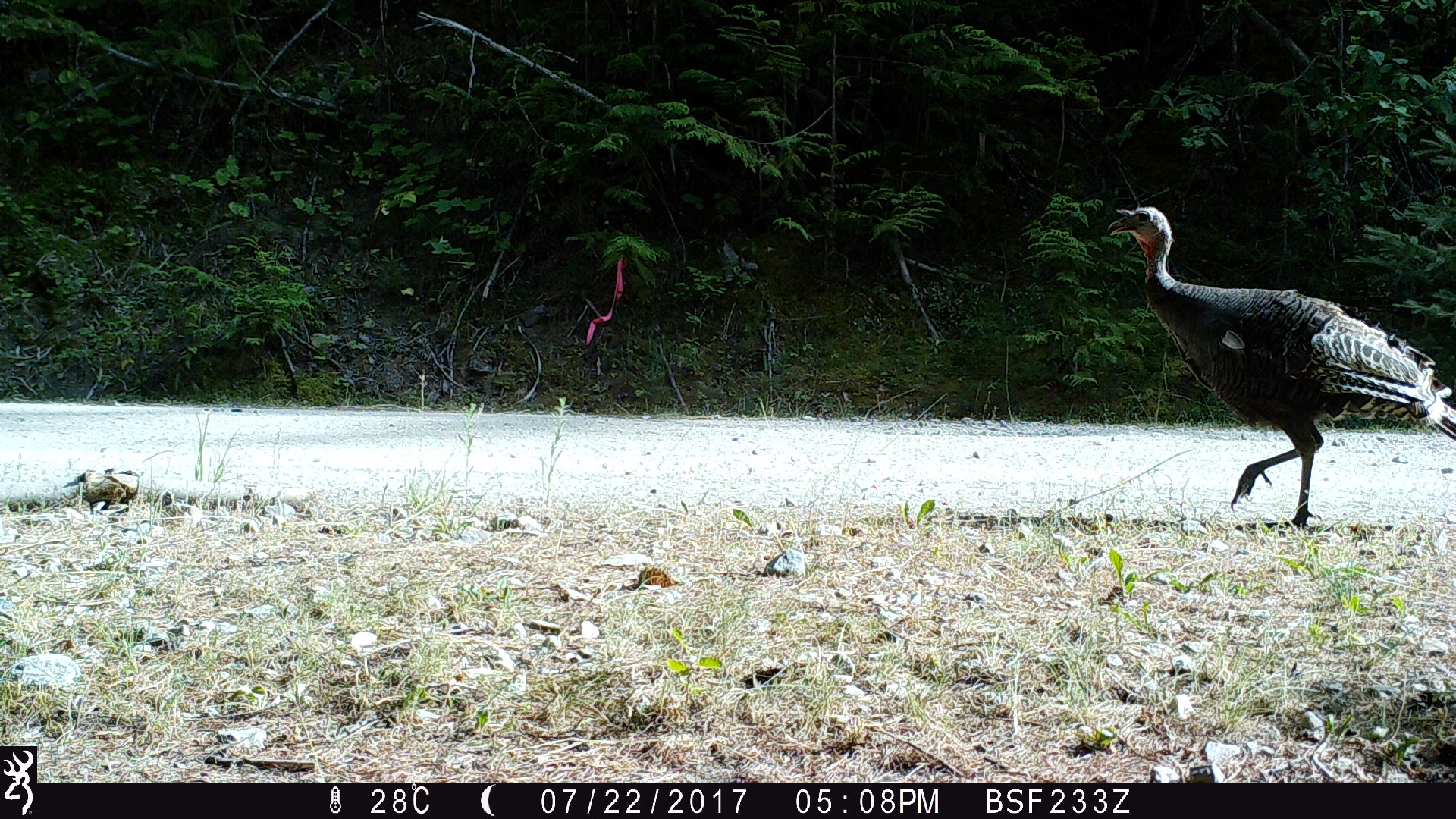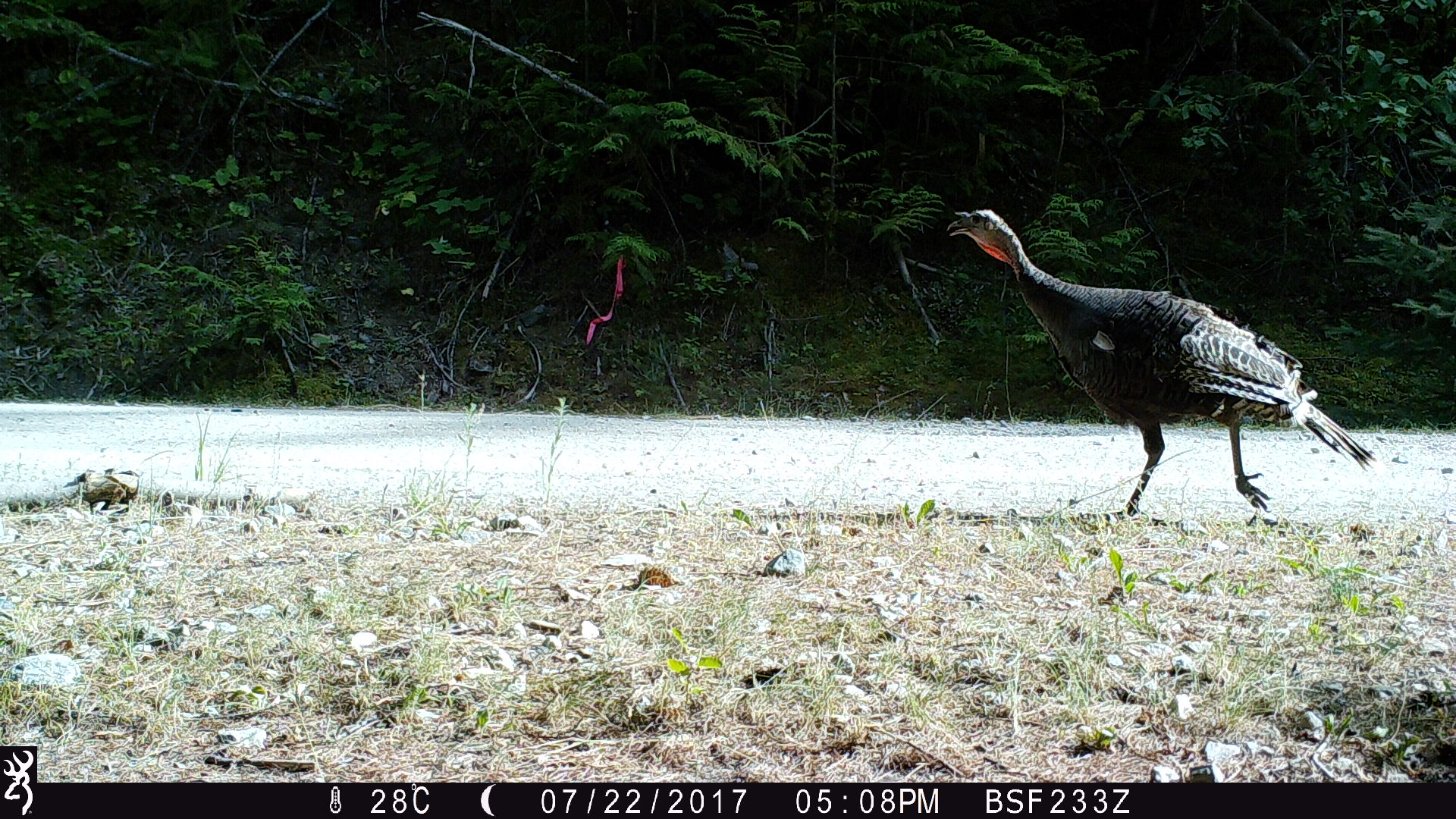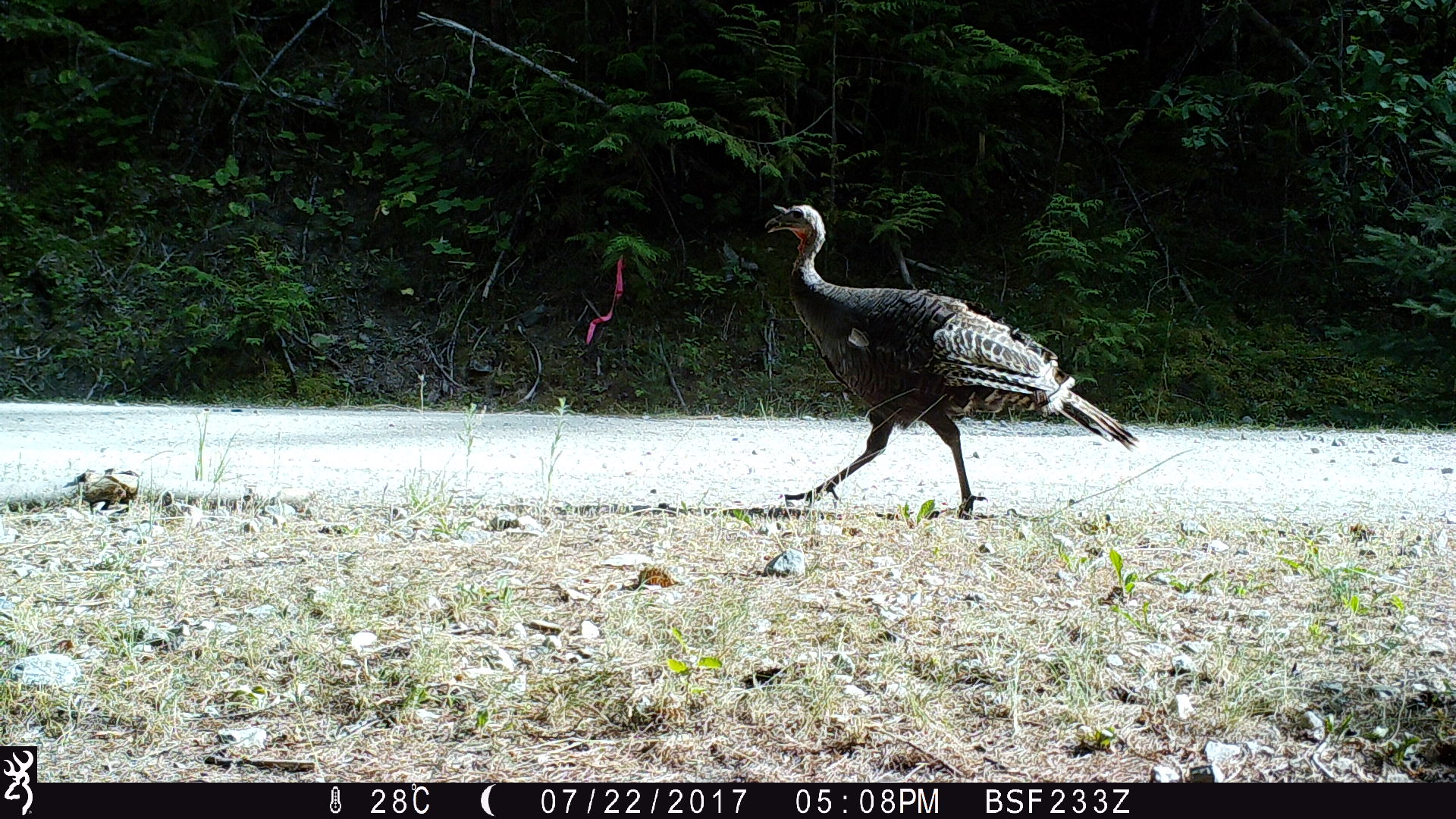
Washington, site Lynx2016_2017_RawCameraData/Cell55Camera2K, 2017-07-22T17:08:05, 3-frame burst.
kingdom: Animalia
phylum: Chordata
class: Aves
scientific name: Aves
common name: birds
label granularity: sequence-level